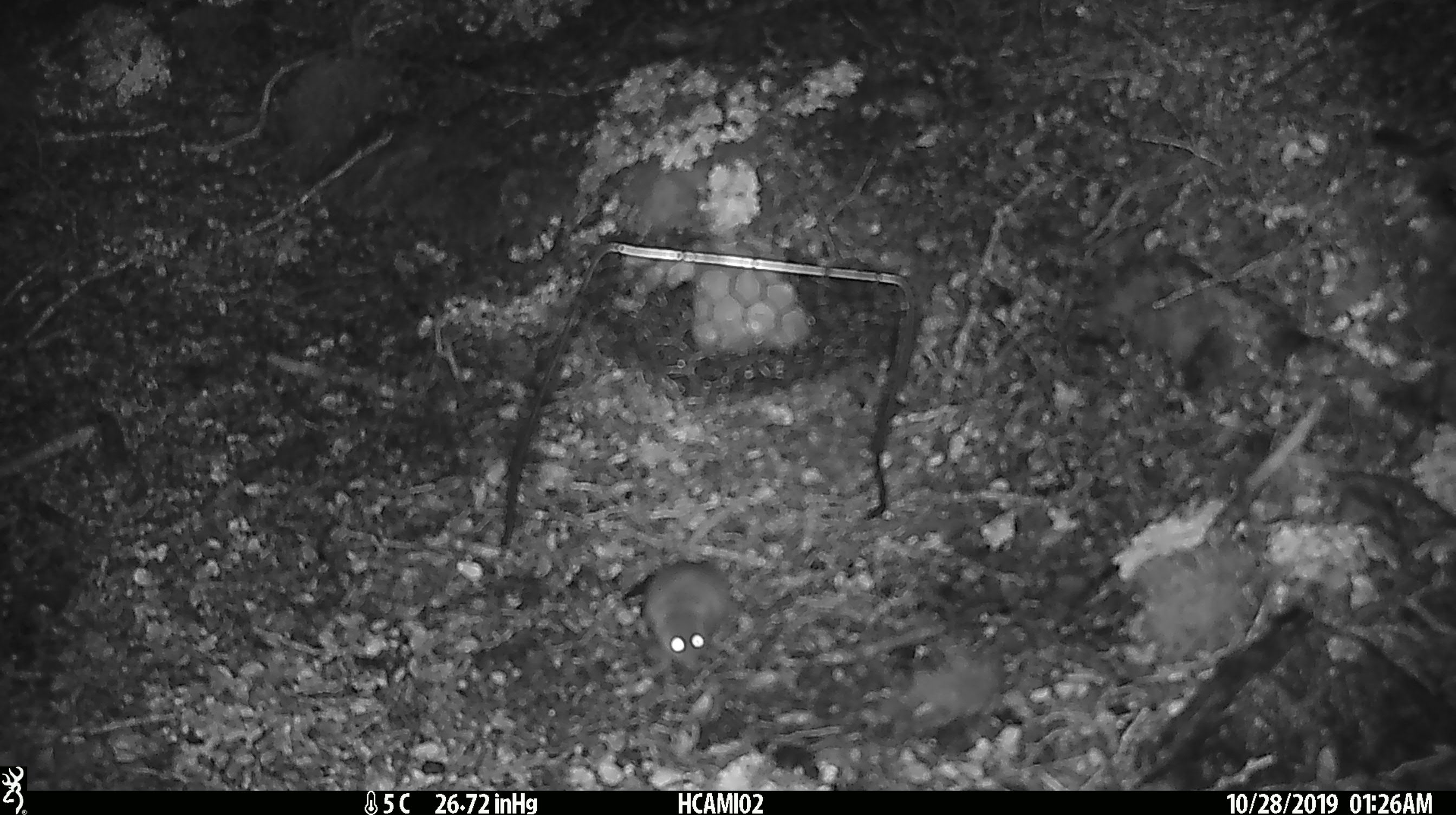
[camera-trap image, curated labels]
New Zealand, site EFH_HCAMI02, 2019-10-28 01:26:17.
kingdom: Animalia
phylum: Chordata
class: Mammalia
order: Rodentia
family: Muridae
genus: Mus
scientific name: Mus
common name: mouse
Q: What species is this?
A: Mouse (Mus).